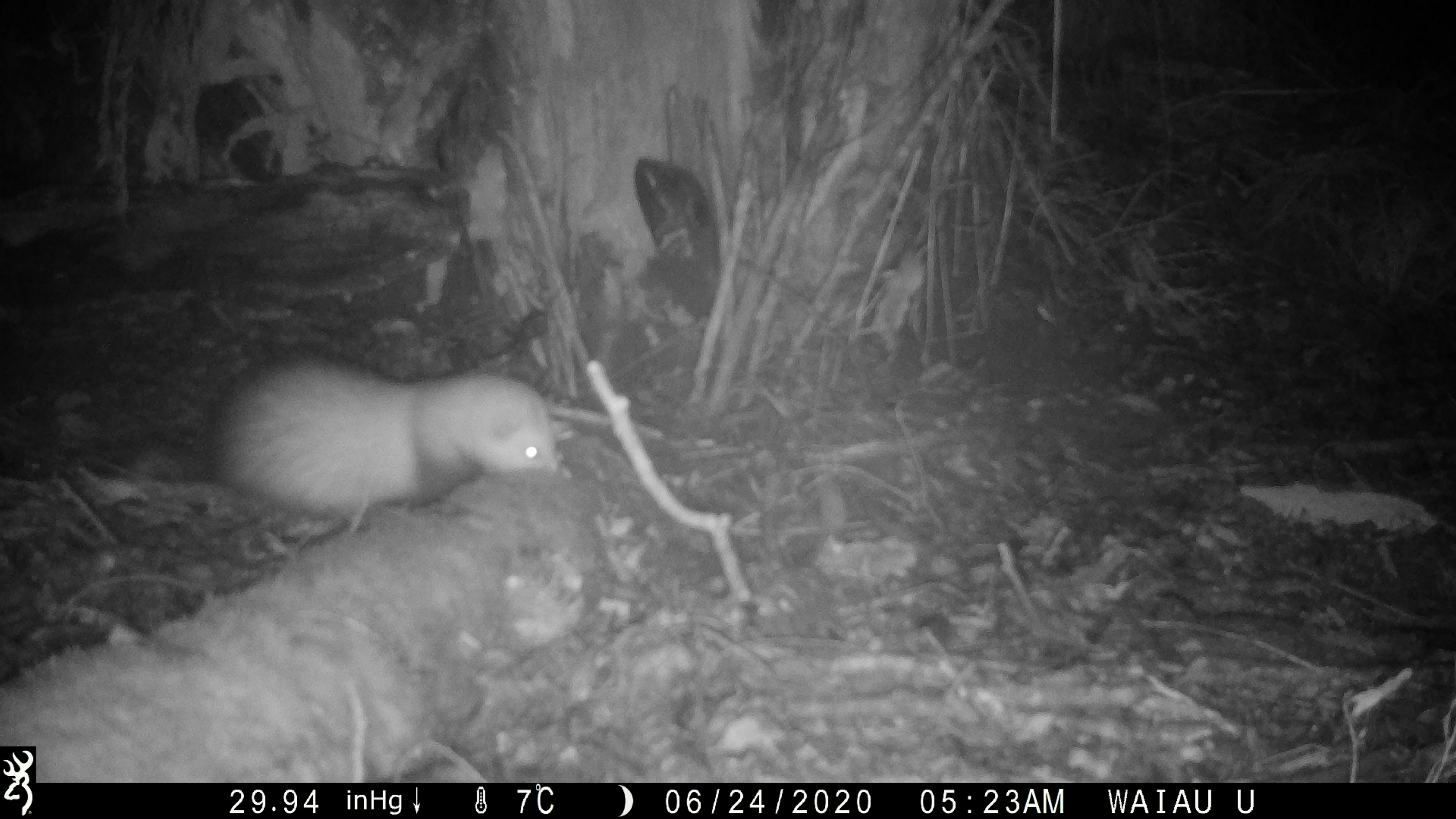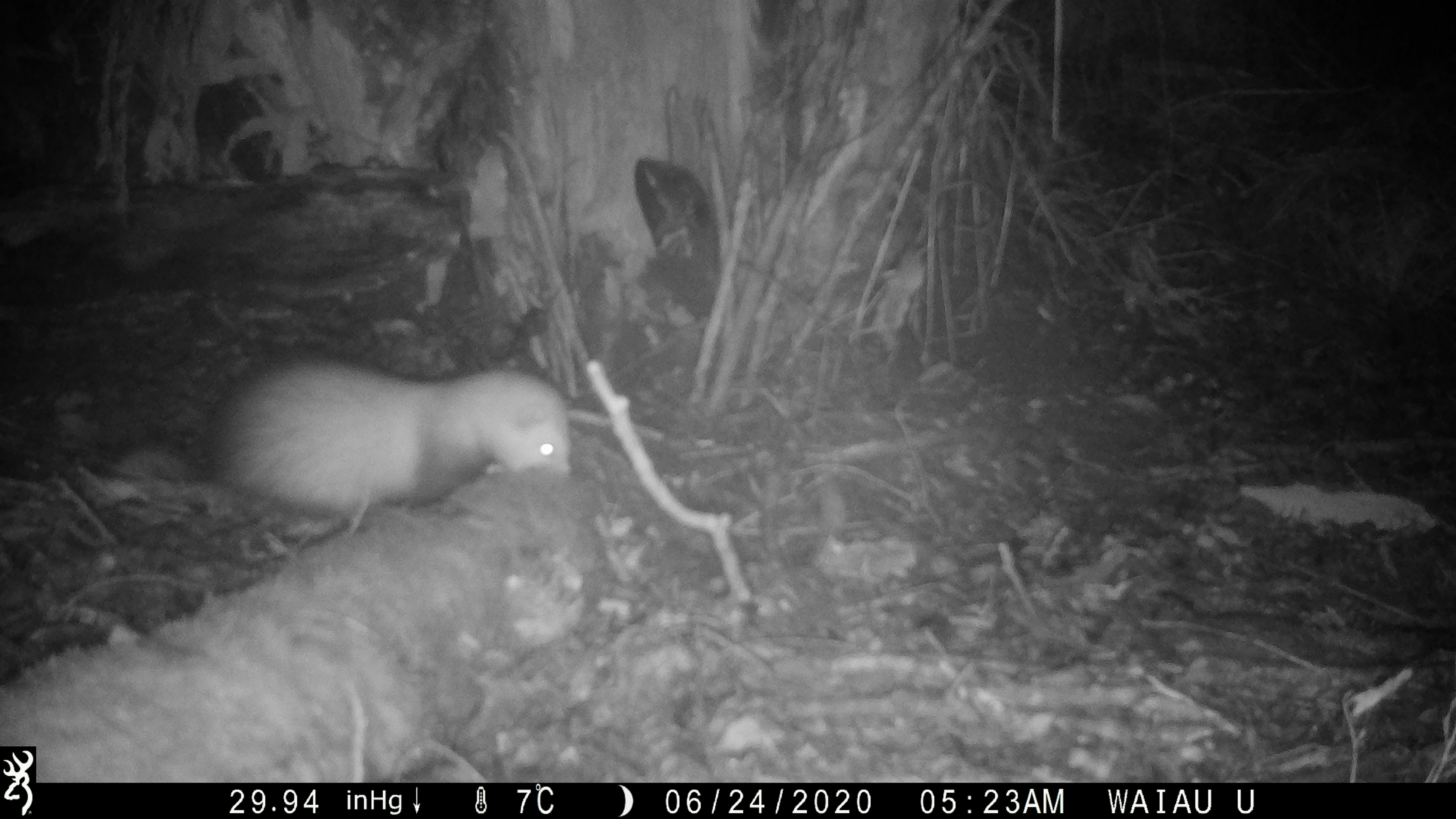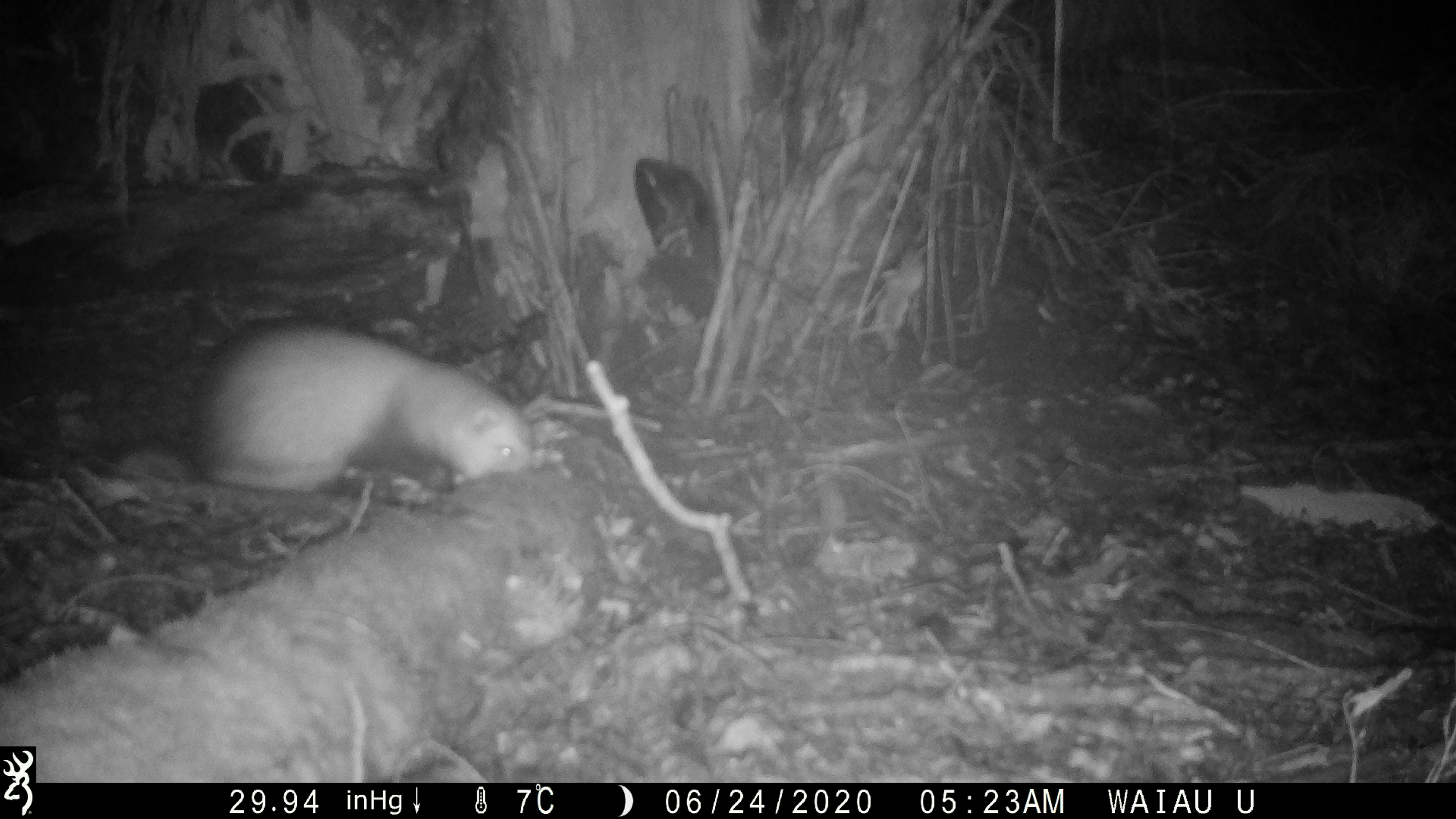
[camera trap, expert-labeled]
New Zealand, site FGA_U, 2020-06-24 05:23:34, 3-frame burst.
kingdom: Animalia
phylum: Chordata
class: Mammalia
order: Carnivora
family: Mustelidae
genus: Mustela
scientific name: Mustela furo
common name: ferret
Ferret (Mustela furo).